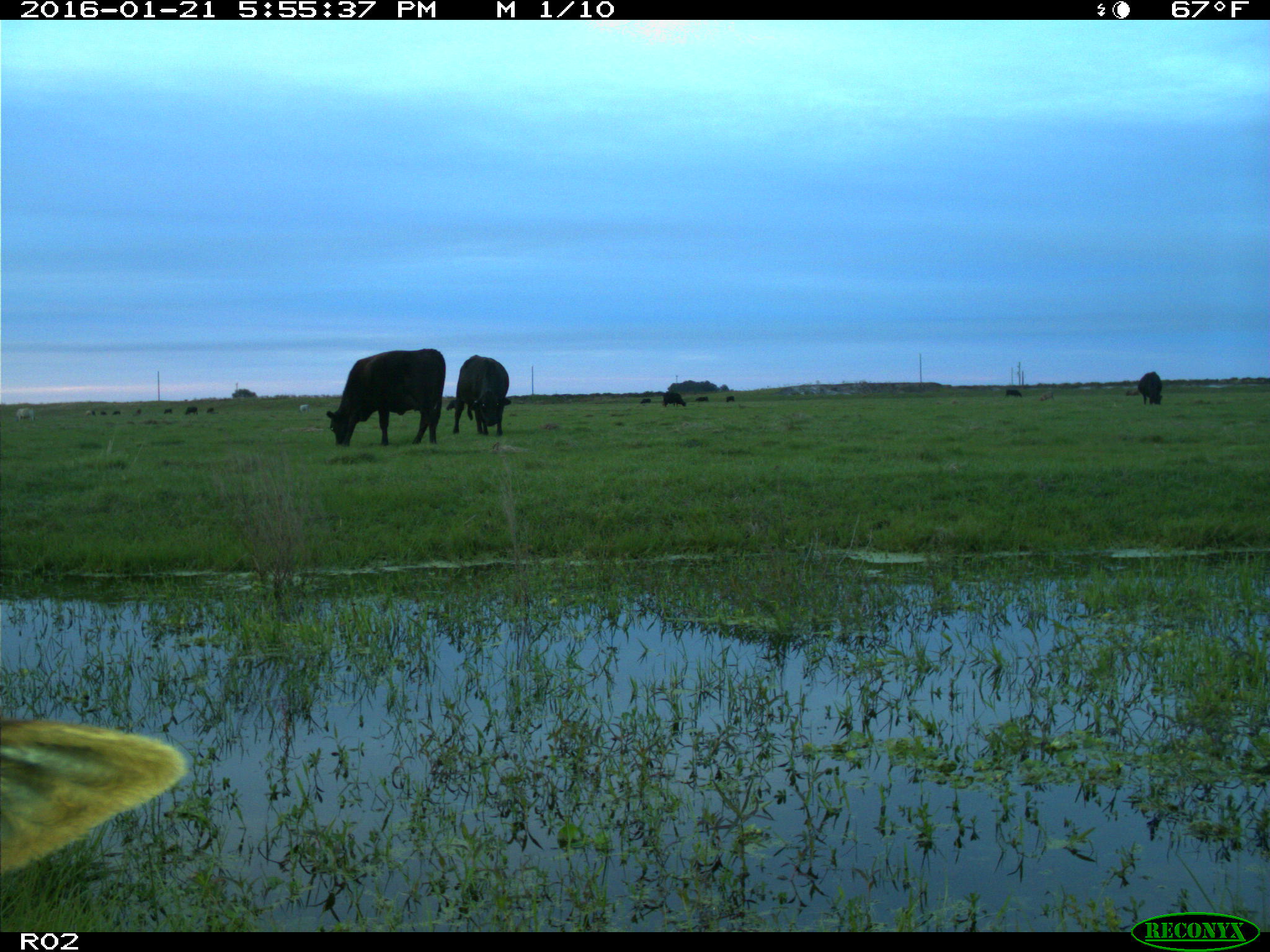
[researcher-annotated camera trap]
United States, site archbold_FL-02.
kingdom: Animalia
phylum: Chordata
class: Mammalia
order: Artiodactyla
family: Bovidae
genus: Bos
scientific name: Bos taurus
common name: domestic cow